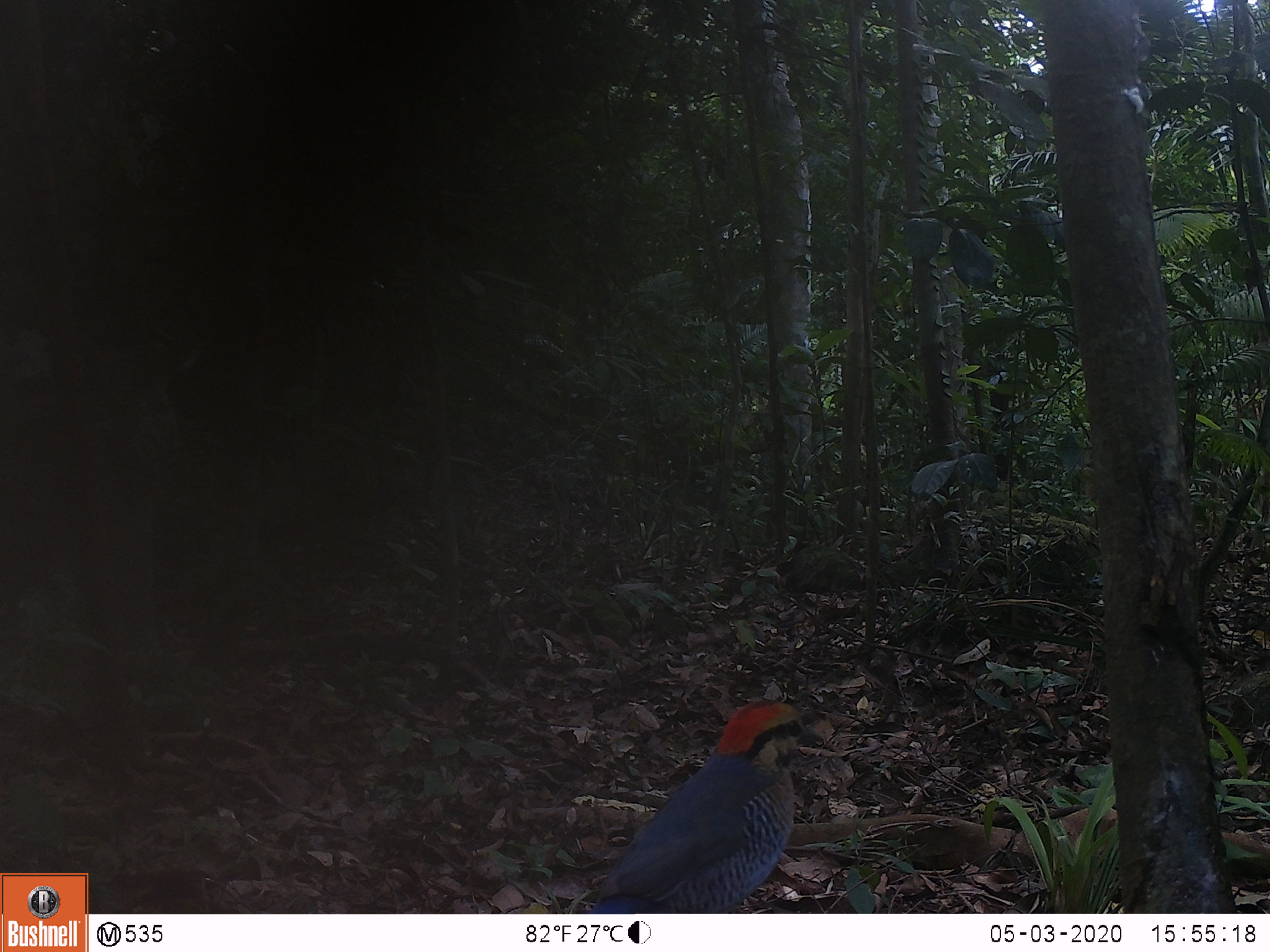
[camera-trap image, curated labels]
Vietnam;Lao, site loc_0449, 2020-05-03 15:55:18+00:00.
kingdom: Animalia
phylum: Chordata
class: Aves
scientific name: Aves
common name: bird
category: unidentified bird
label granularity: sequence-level